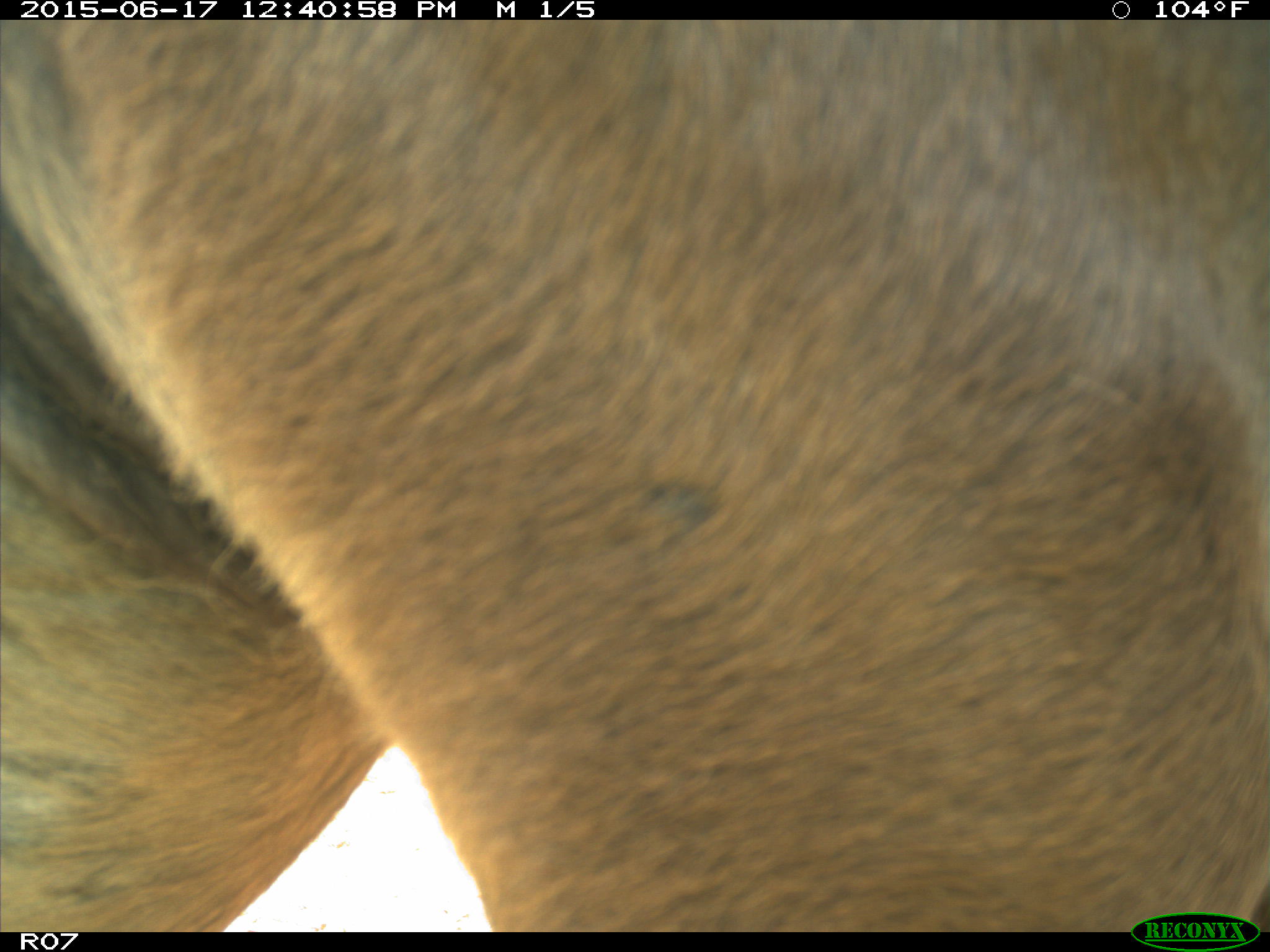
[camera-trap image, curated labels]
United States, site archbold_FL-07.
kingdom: Animalia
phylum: Chordata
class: Mammalia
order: Artiodactyla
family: Bovidae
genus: Bos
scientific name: Bos taurus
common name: domestic cow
Bos taurus (domestic cow).